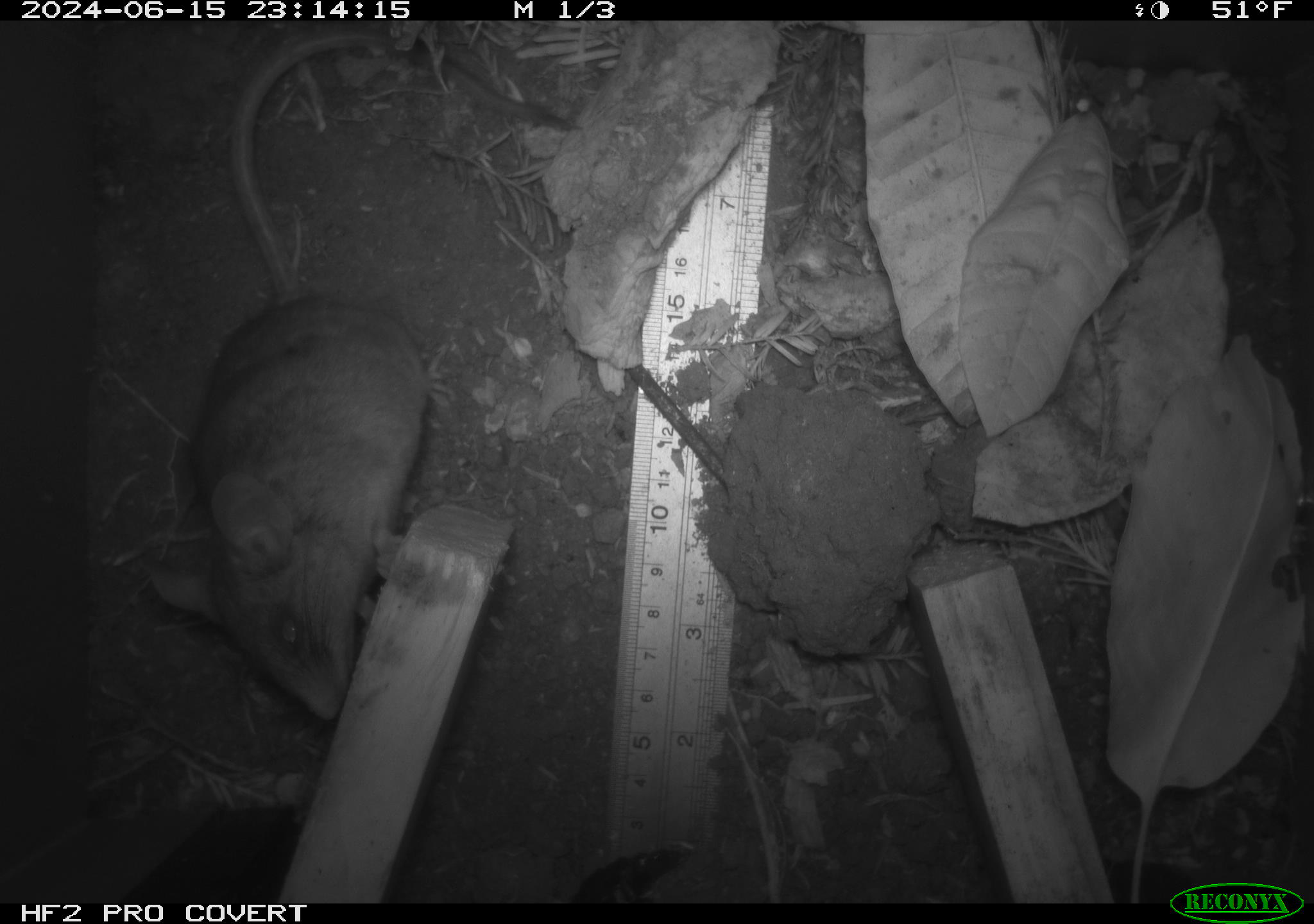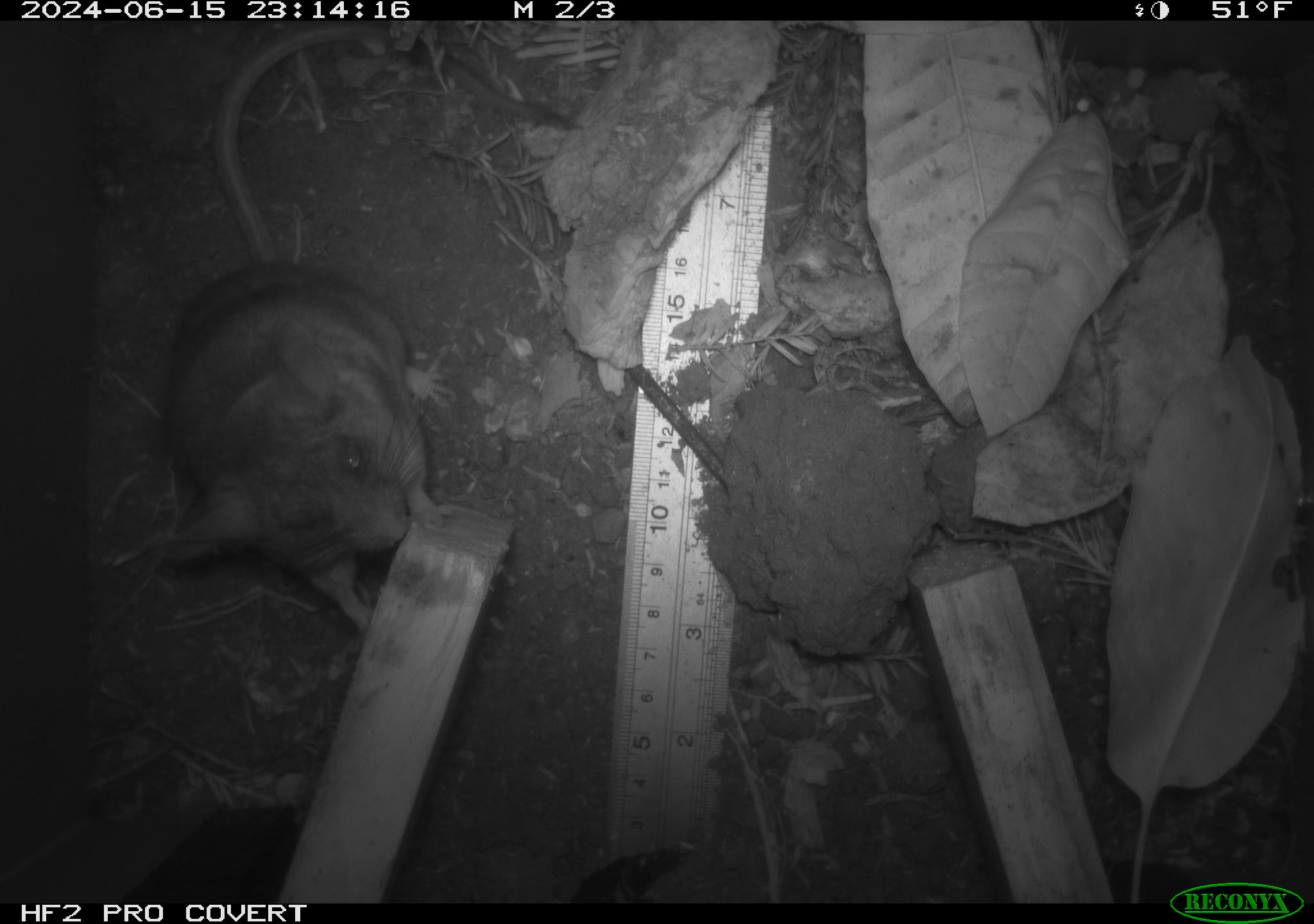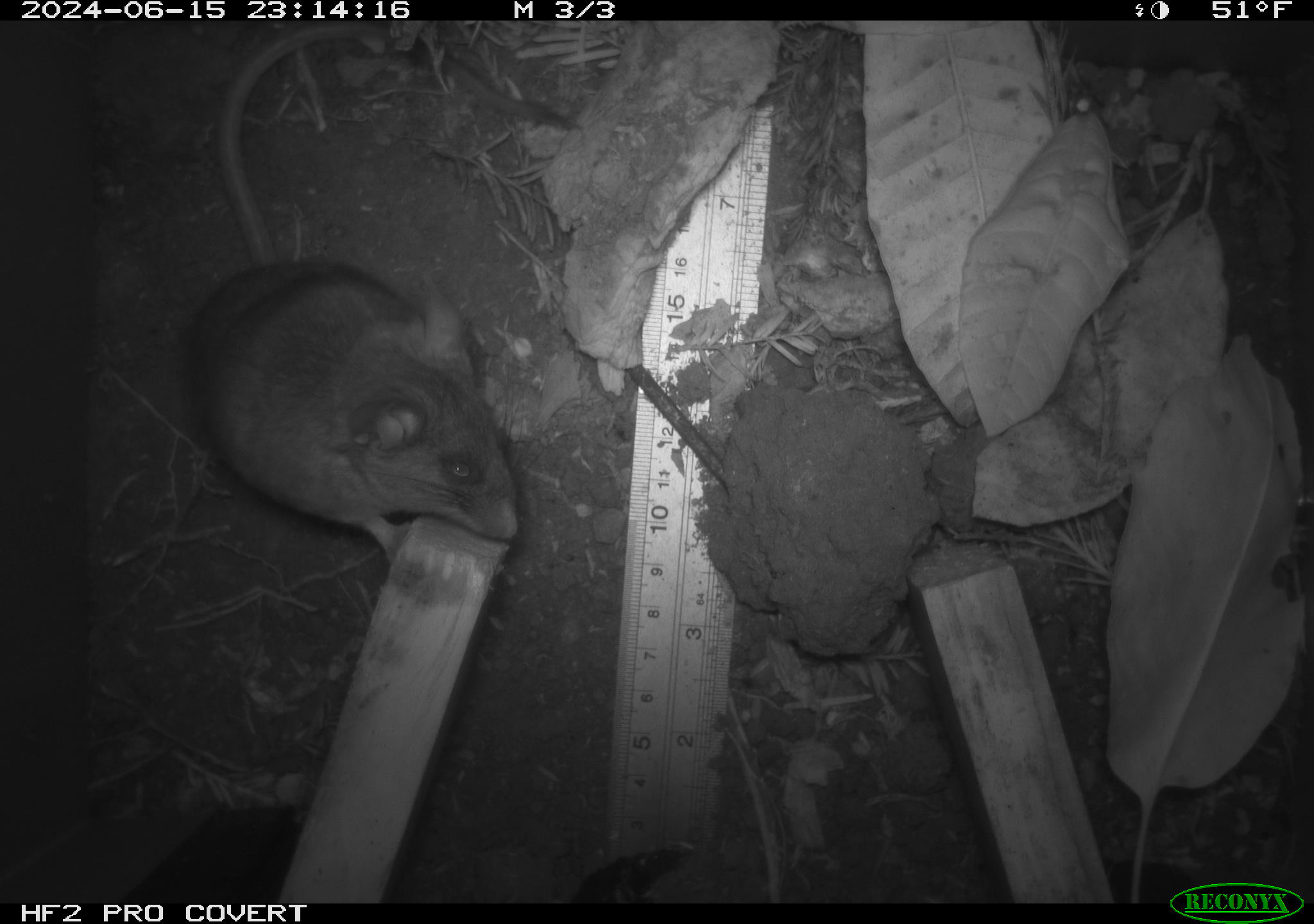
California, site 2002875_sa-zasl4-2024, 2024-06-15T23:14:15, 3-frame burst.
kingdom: Animalia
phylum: Chordata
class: Mammalia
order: Rodentia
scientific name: Rodentia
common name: rodent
Rodent (Rodentia).